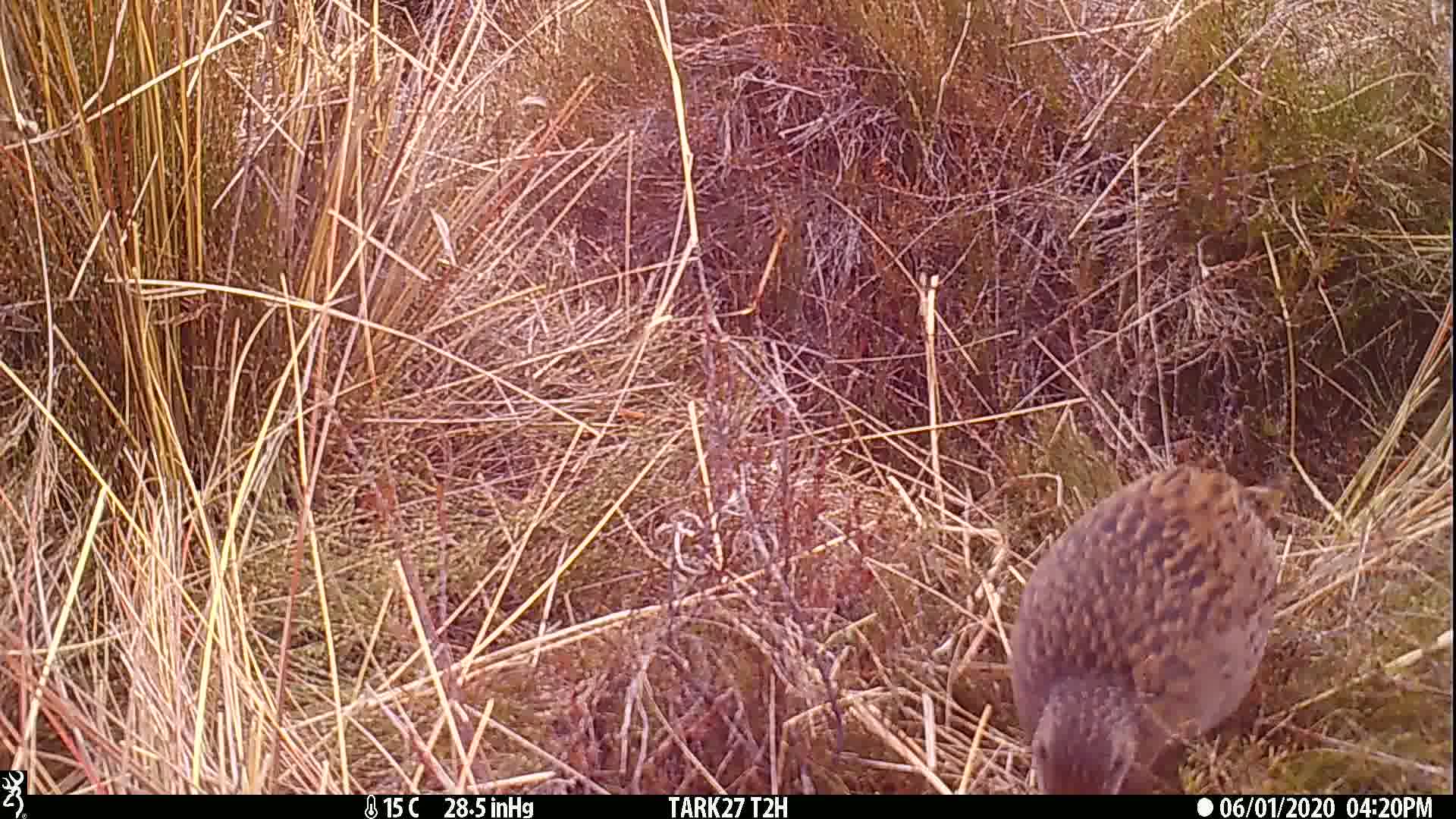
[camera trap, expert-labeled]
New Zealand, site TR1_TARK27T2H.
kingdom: Animalia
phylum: Chordata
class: Aves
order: Gruiformes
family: Rallidae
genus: Gallirallus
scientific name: Gallirallus australis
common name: weka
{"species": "weka (Gallirallus australis)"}